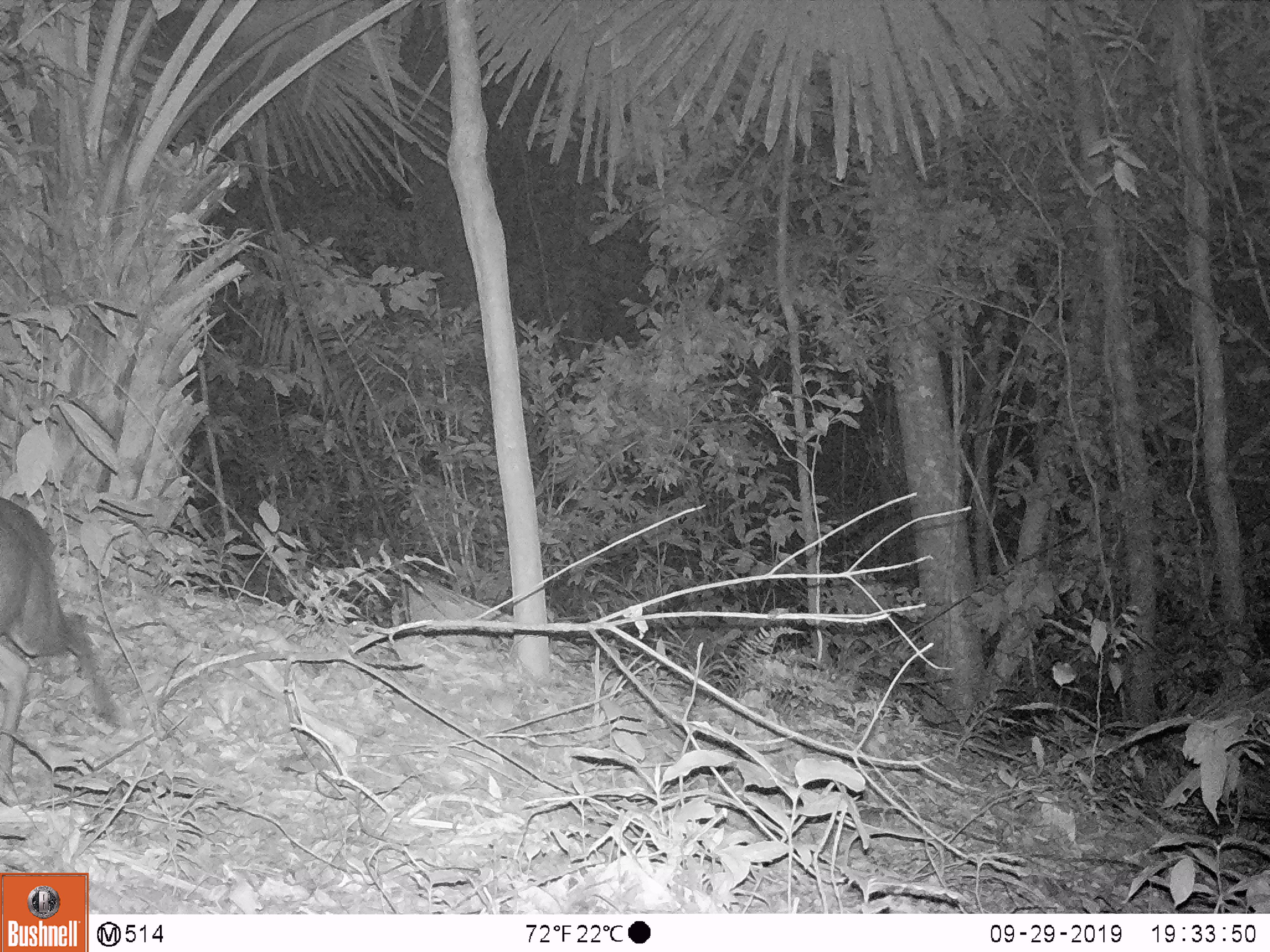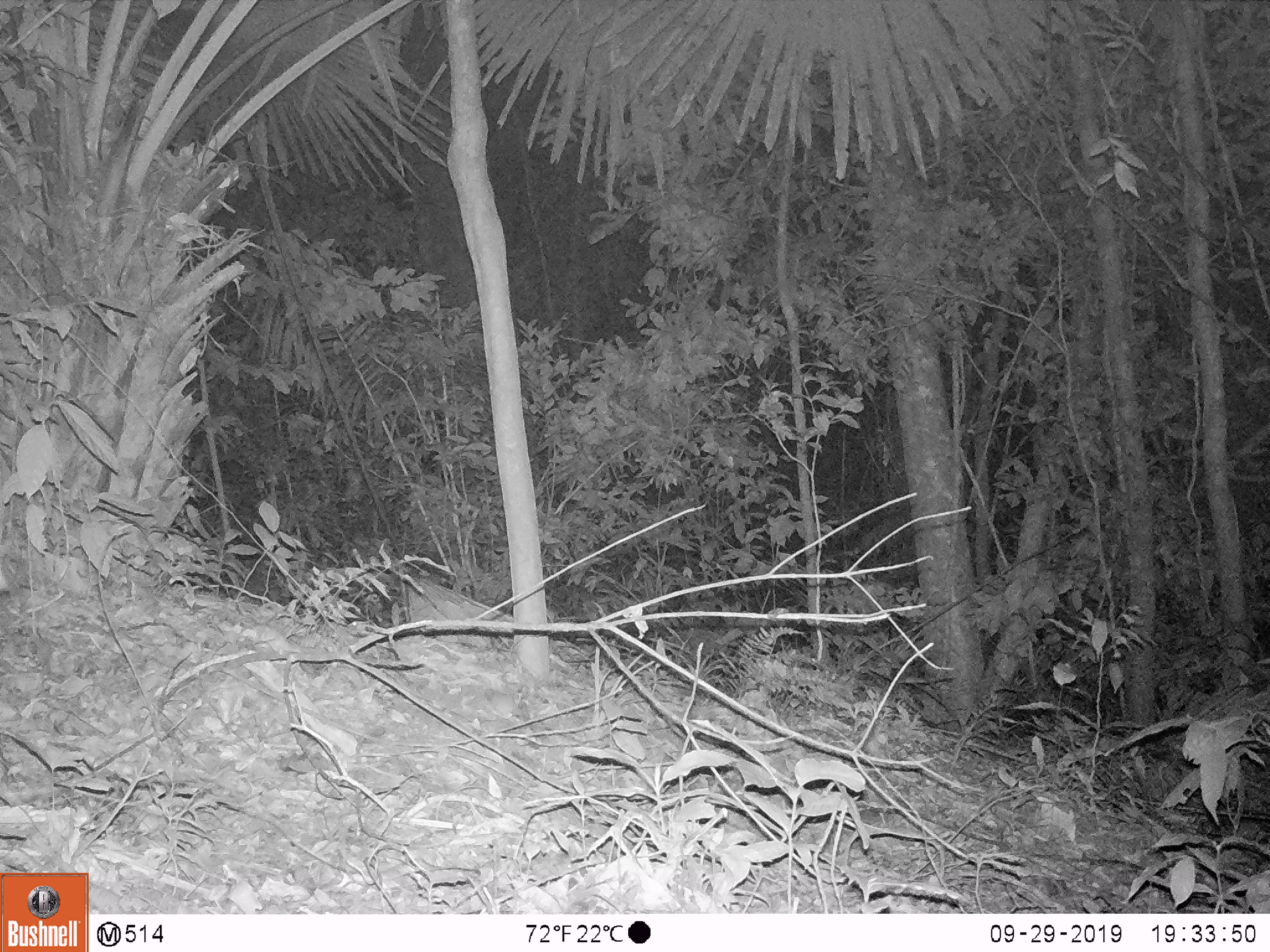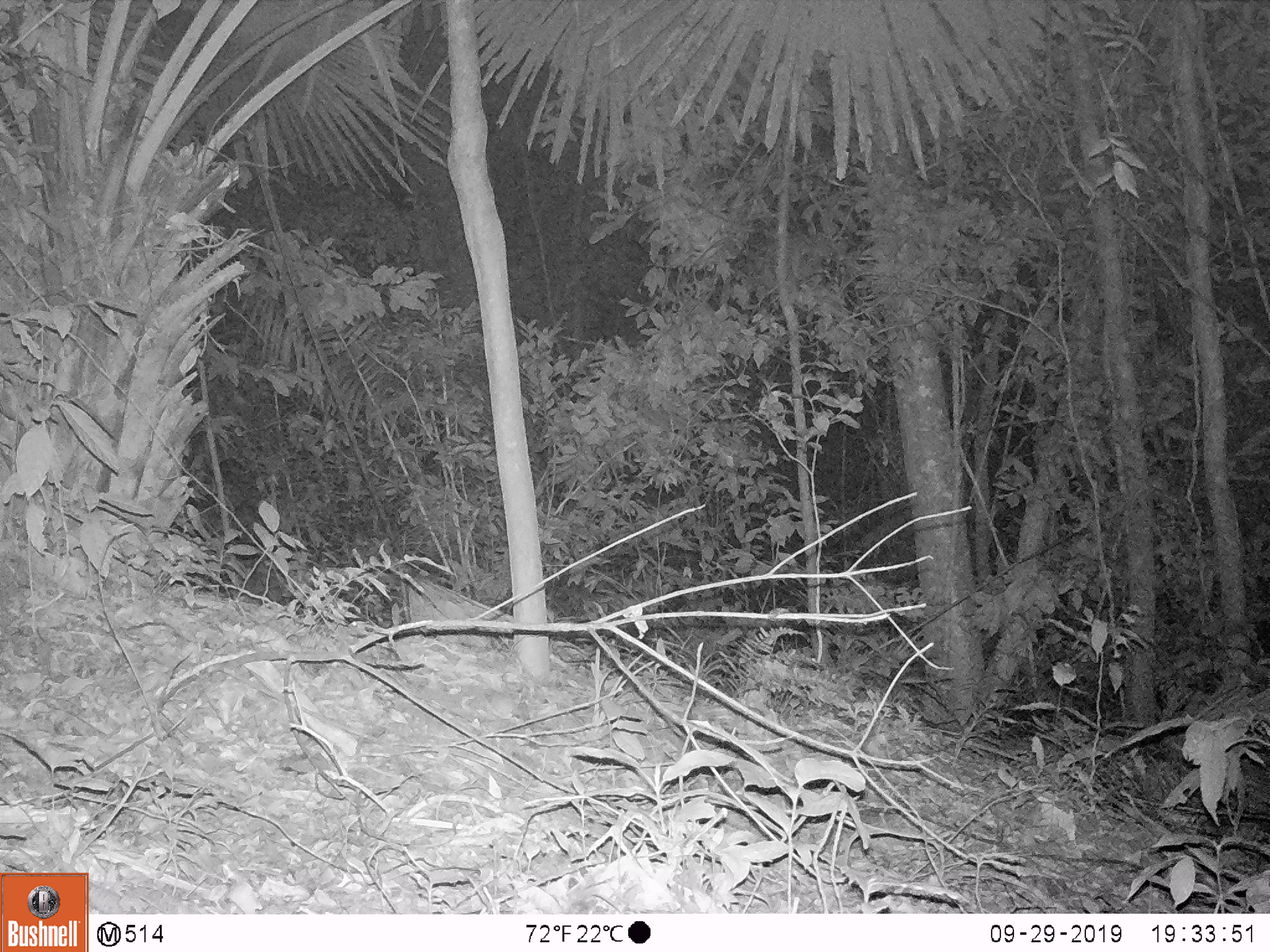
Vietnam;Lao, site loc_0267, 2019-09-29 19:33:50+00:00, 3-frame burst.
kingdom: Animalia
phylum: Chordata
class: Mammalia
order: Artiodactyla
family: Cervidae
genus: Muntiacus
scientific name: Muntiacus rooseveltorum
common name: roosevelt's muntjac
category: roosevelts muntjac group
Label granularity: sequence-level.